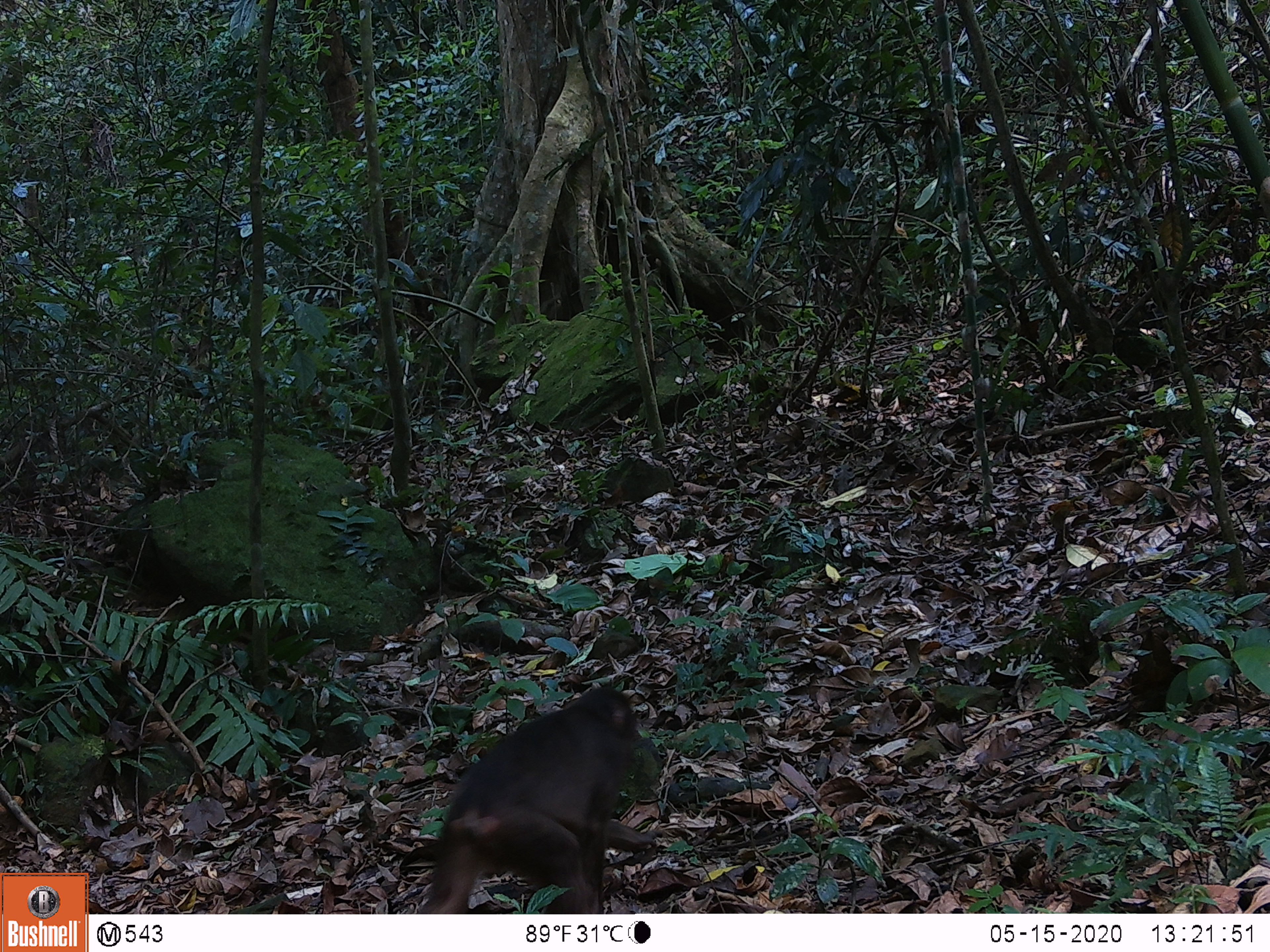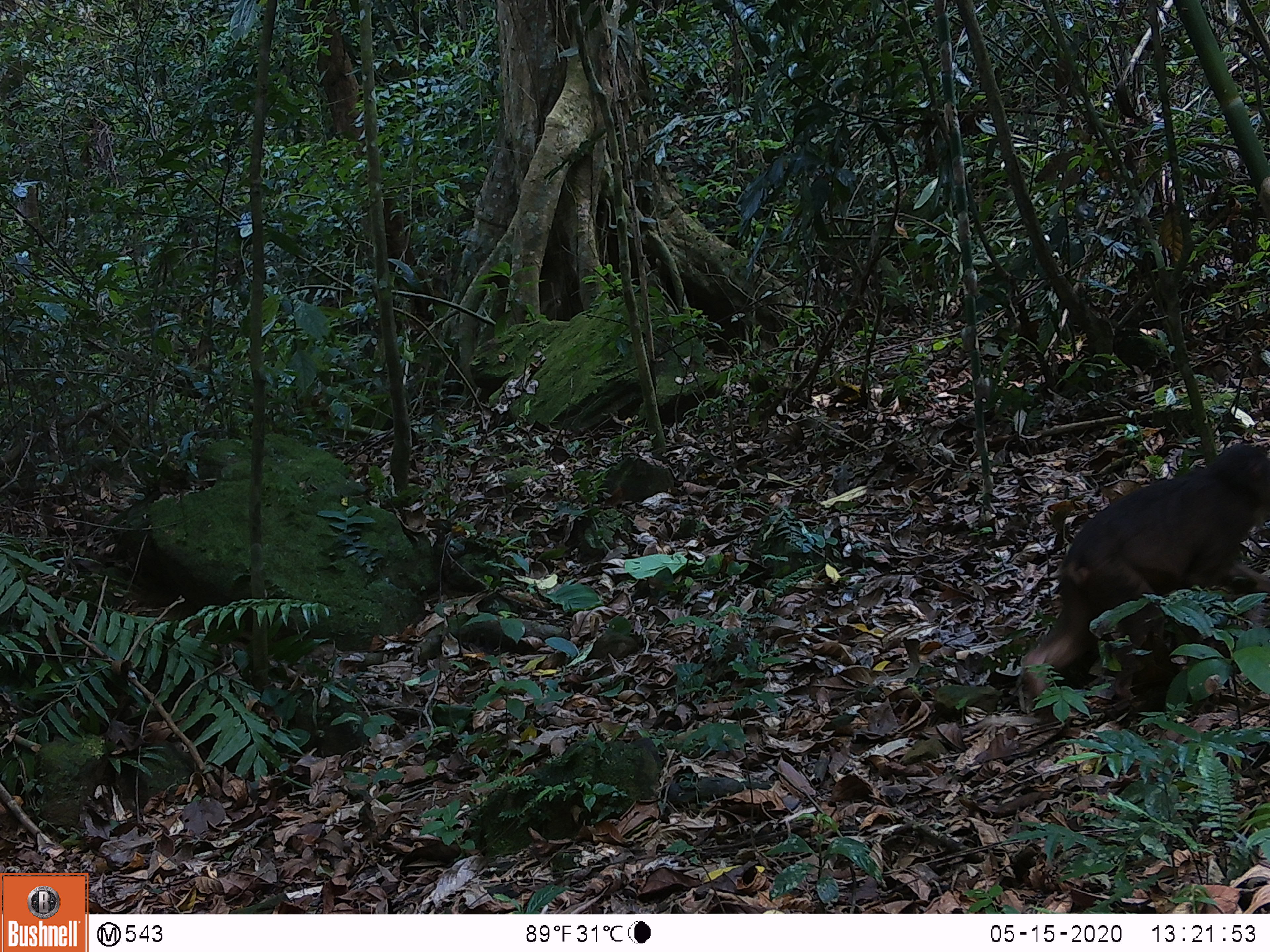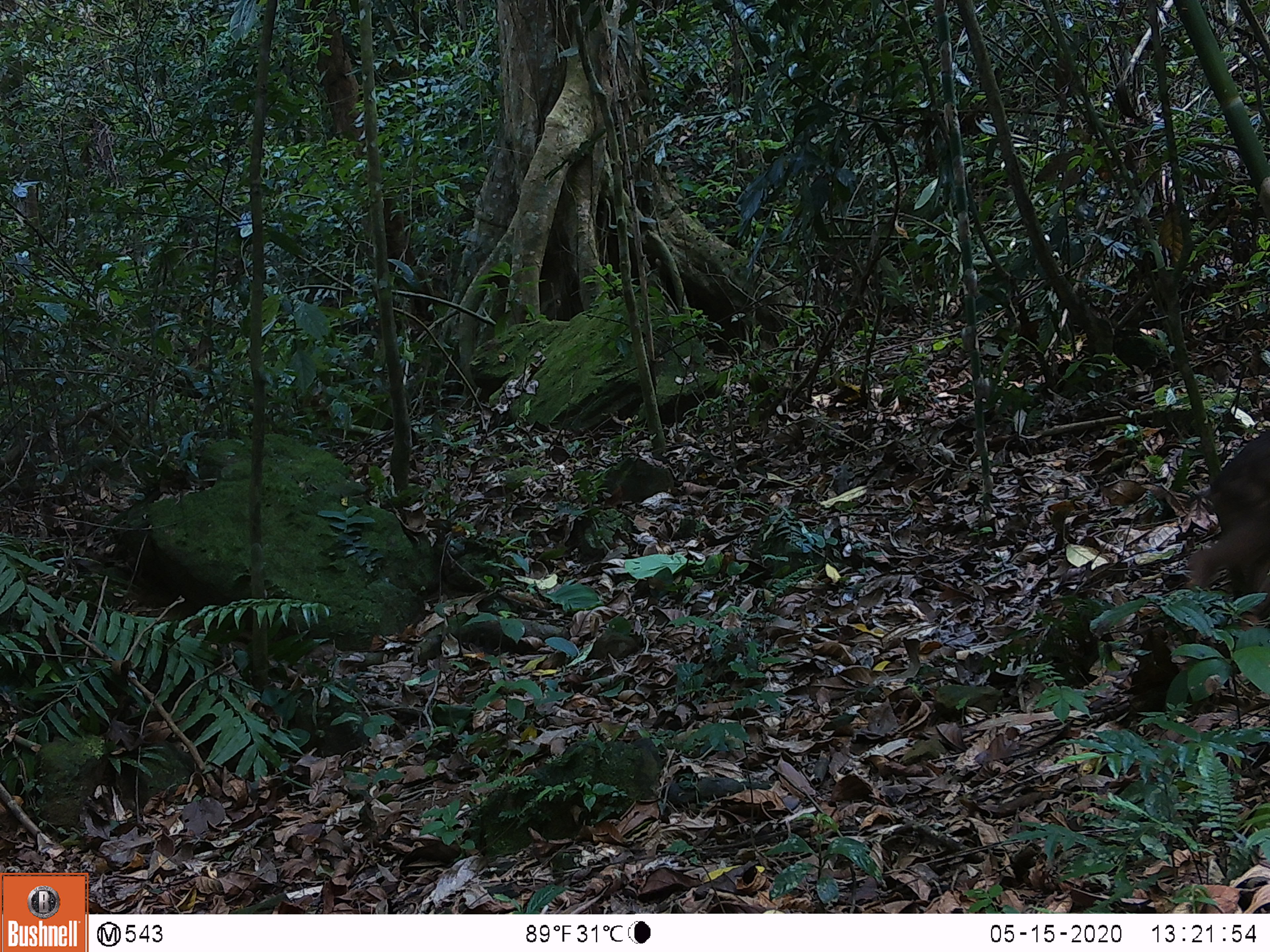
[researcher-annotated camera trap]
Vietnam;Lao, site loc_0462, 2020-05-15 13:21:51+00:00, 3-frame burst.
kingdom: Animalia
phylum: Chordata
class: Mammalia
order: Primates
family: Cercopithecidae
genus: Macaca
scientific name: Macaca arctoides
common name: stump-tailed macaque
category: stump tailed macaque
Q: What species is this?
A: Stump tailed macaque (stump-tailed macaque) (Macaca arctoides).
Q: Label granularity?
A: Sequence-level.